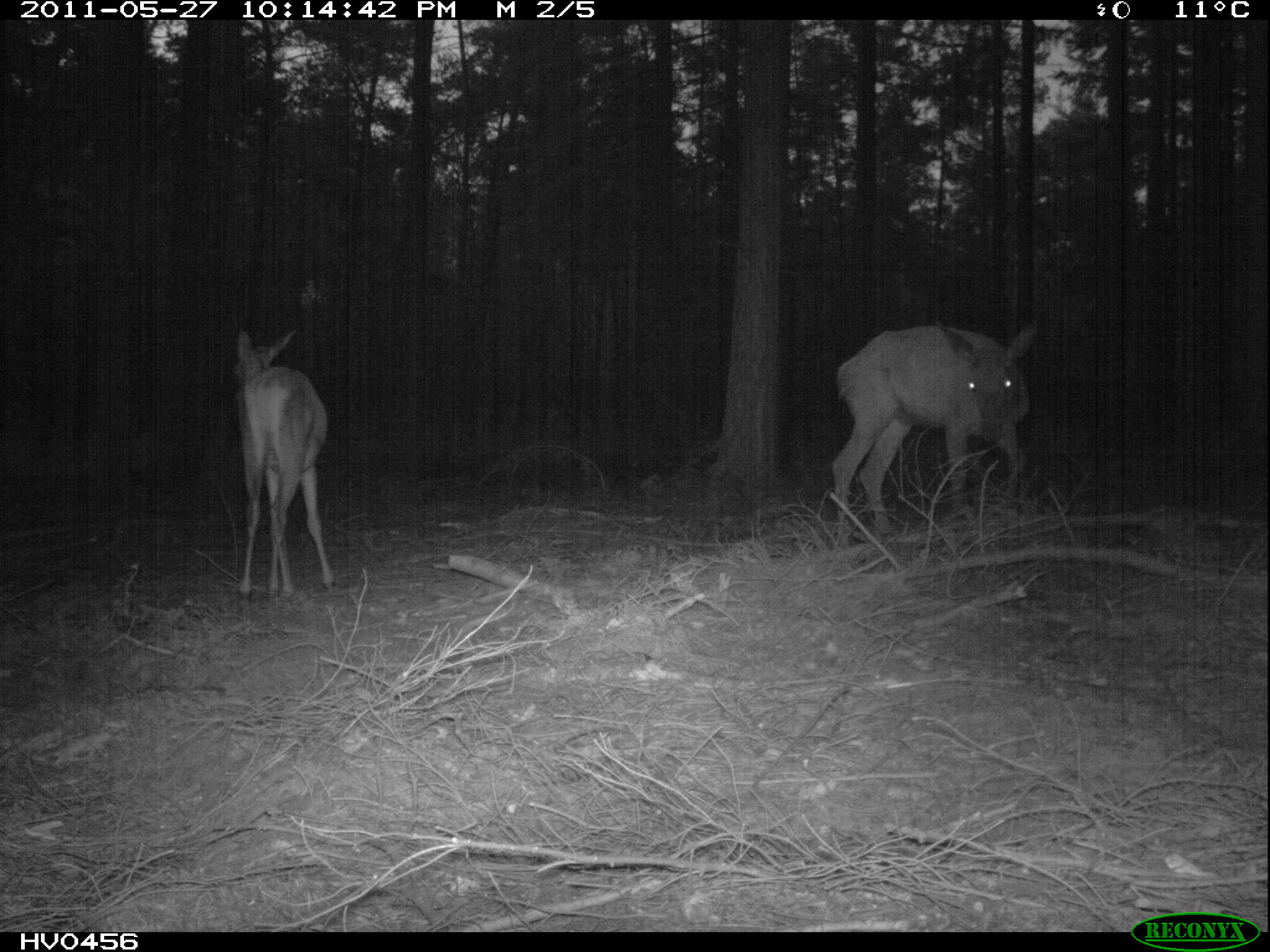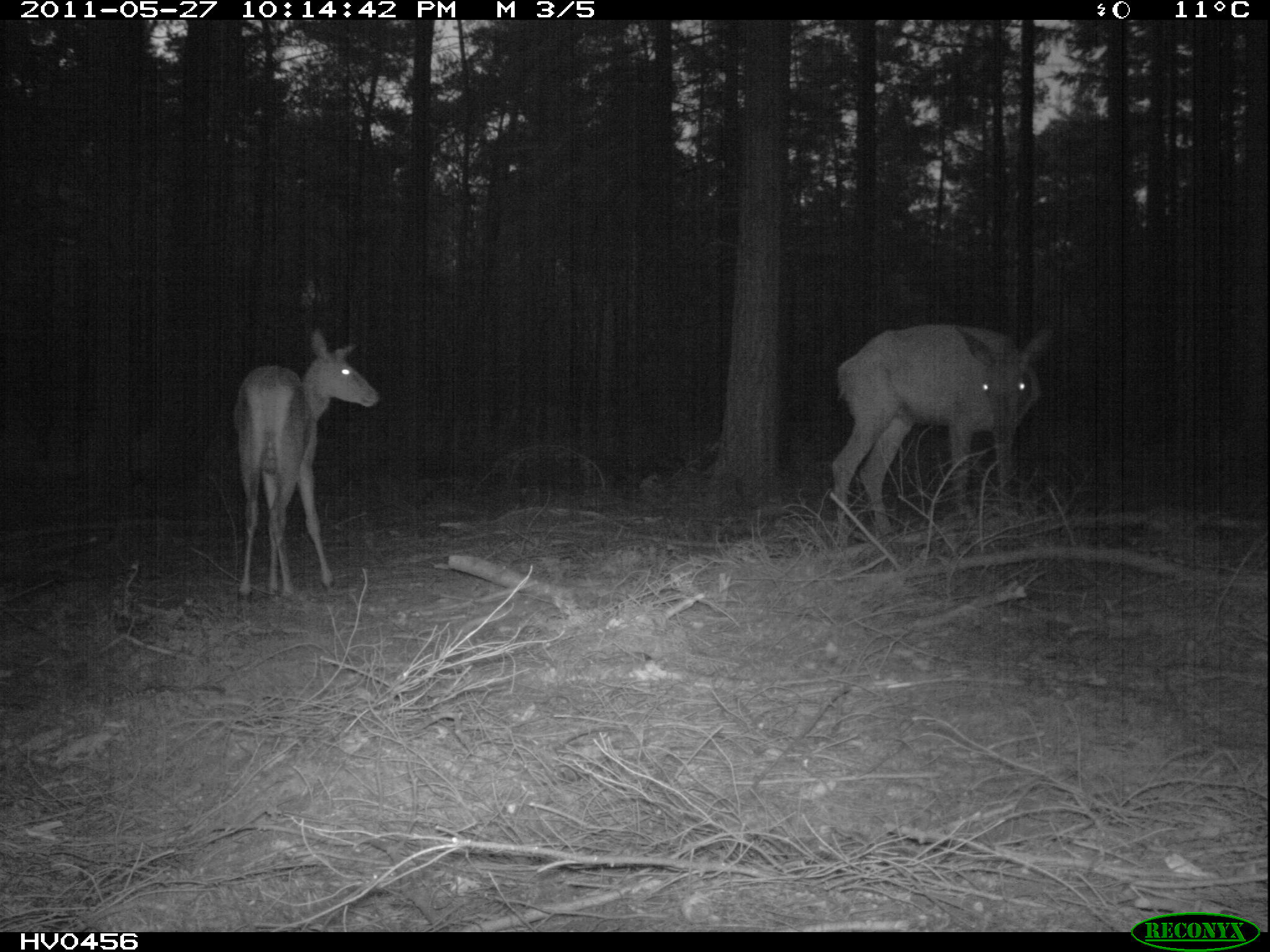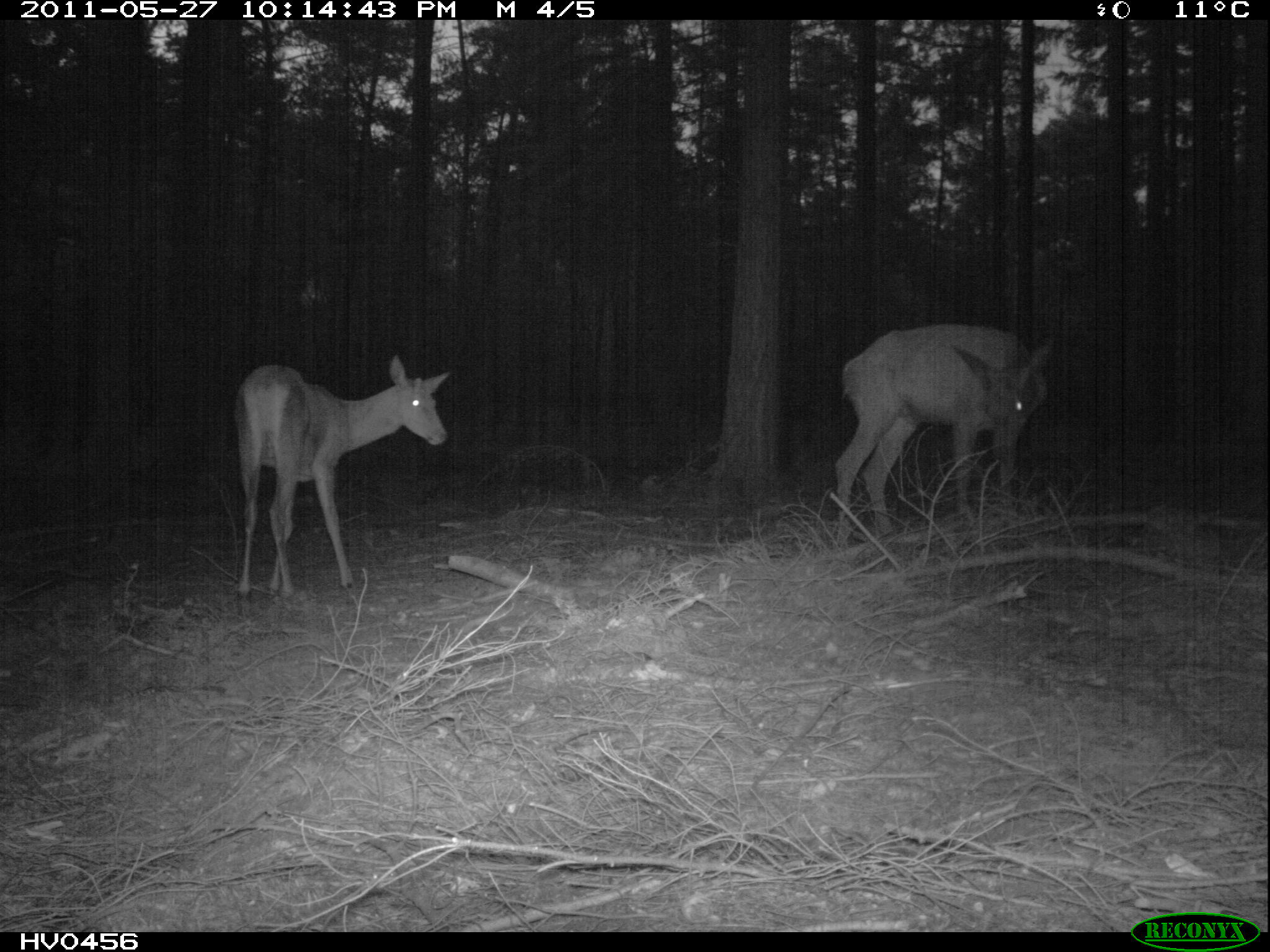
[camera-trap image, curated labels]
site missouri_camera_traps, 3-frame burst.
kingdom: Animalia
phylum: Chordata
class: Mammalia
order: Artiodactyla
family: Cervidae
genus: Cervus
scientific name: Cervus elaphus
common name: red deer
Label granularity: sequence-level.